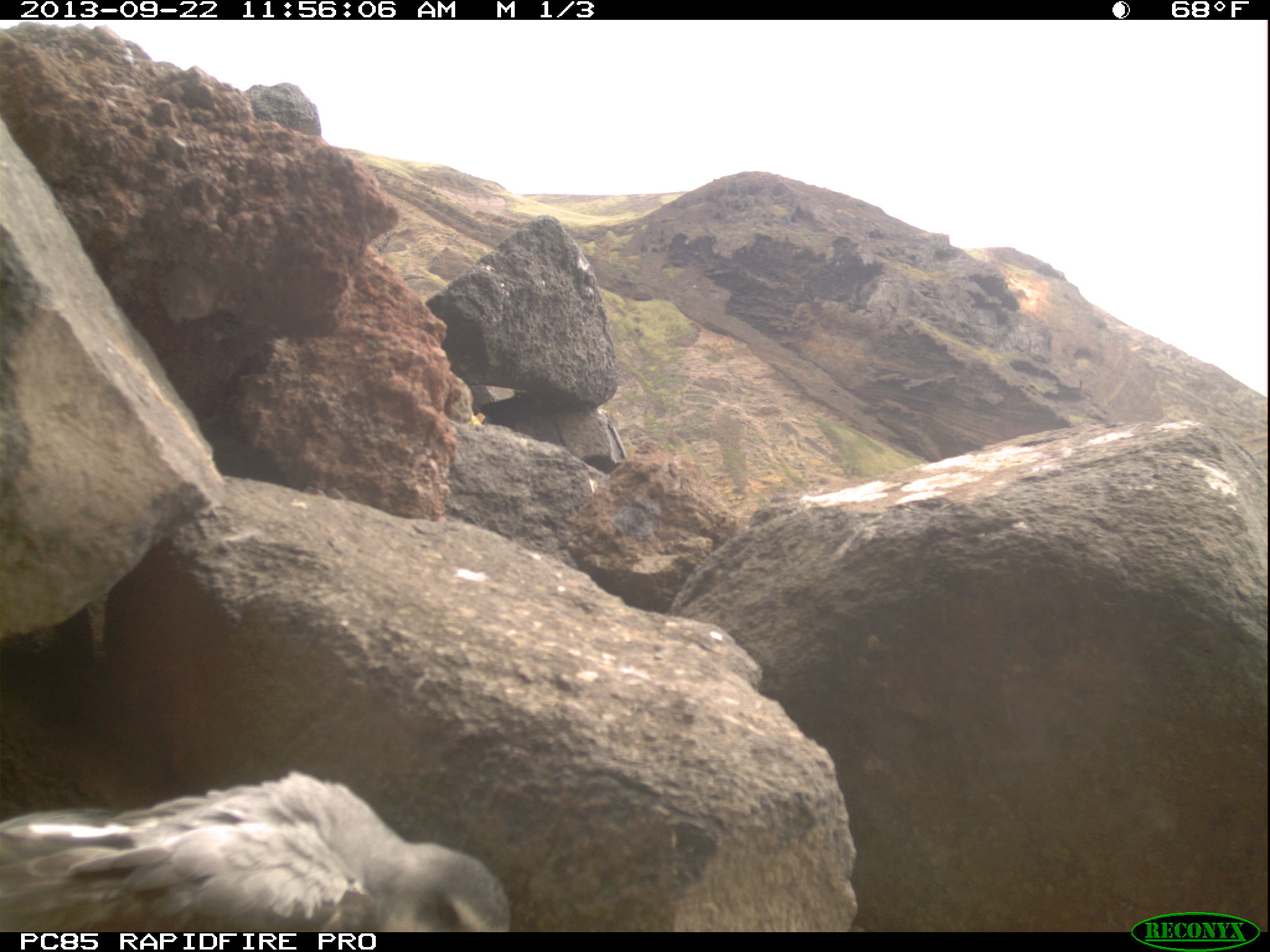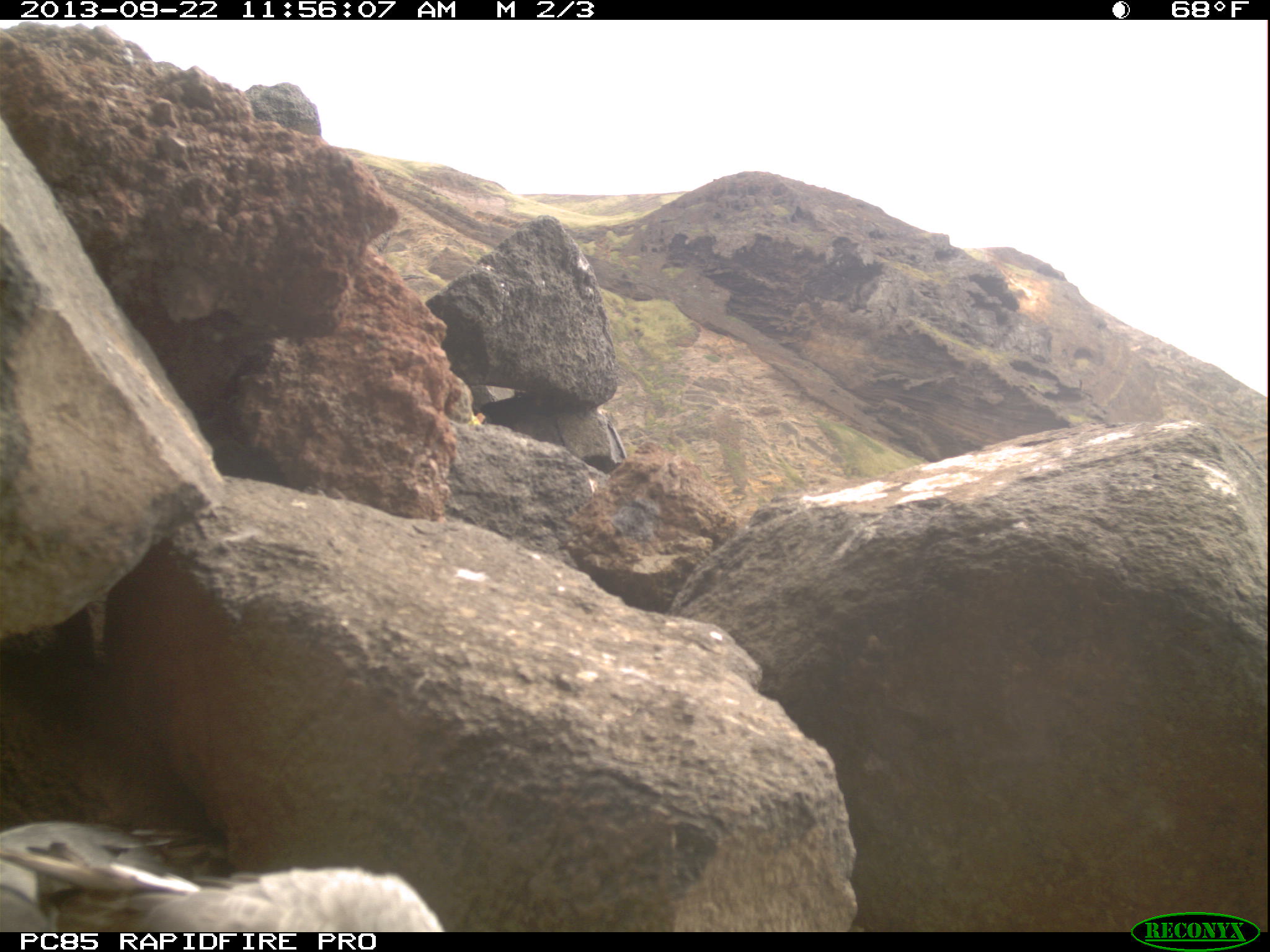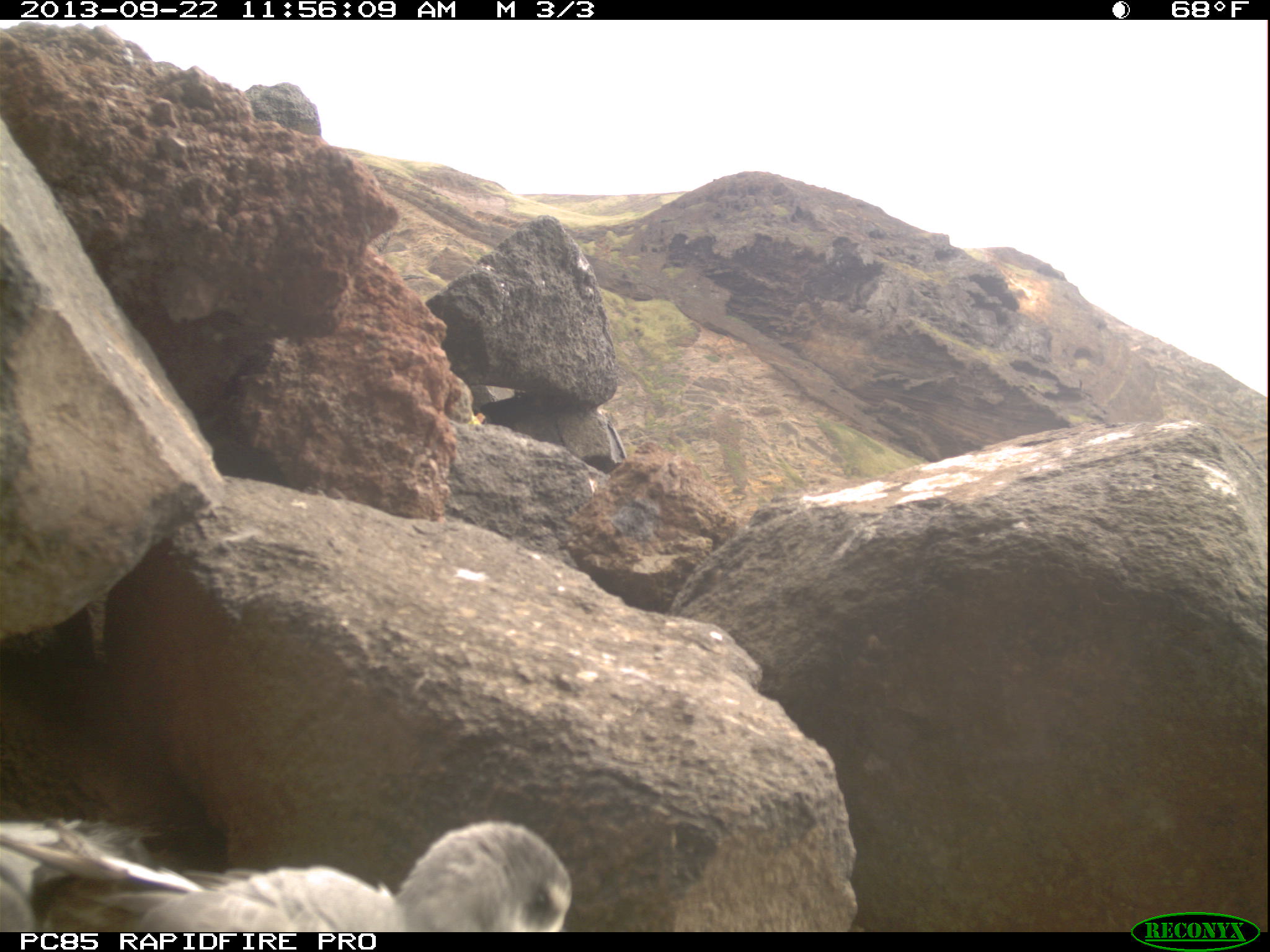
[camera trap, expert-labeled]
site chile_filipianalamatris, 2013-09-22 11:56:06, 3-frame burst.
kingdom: Animalia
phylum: Chordata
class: Aves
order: Procellariiformes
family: Procellariidae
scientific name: Procellariidae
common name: petrel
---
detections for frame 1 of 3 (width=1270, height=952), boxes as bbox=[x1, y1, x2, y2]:
petrel: bbox=[0, 767, 510, 932]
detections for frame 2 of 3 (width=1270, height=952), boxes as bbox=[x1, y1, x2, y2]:
petrel: bbox=[0, 822, 447, 935]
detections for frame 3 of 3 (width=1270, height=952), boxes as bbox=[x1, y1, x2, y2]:
petrel: bbox=[0, 817, 575, 933]